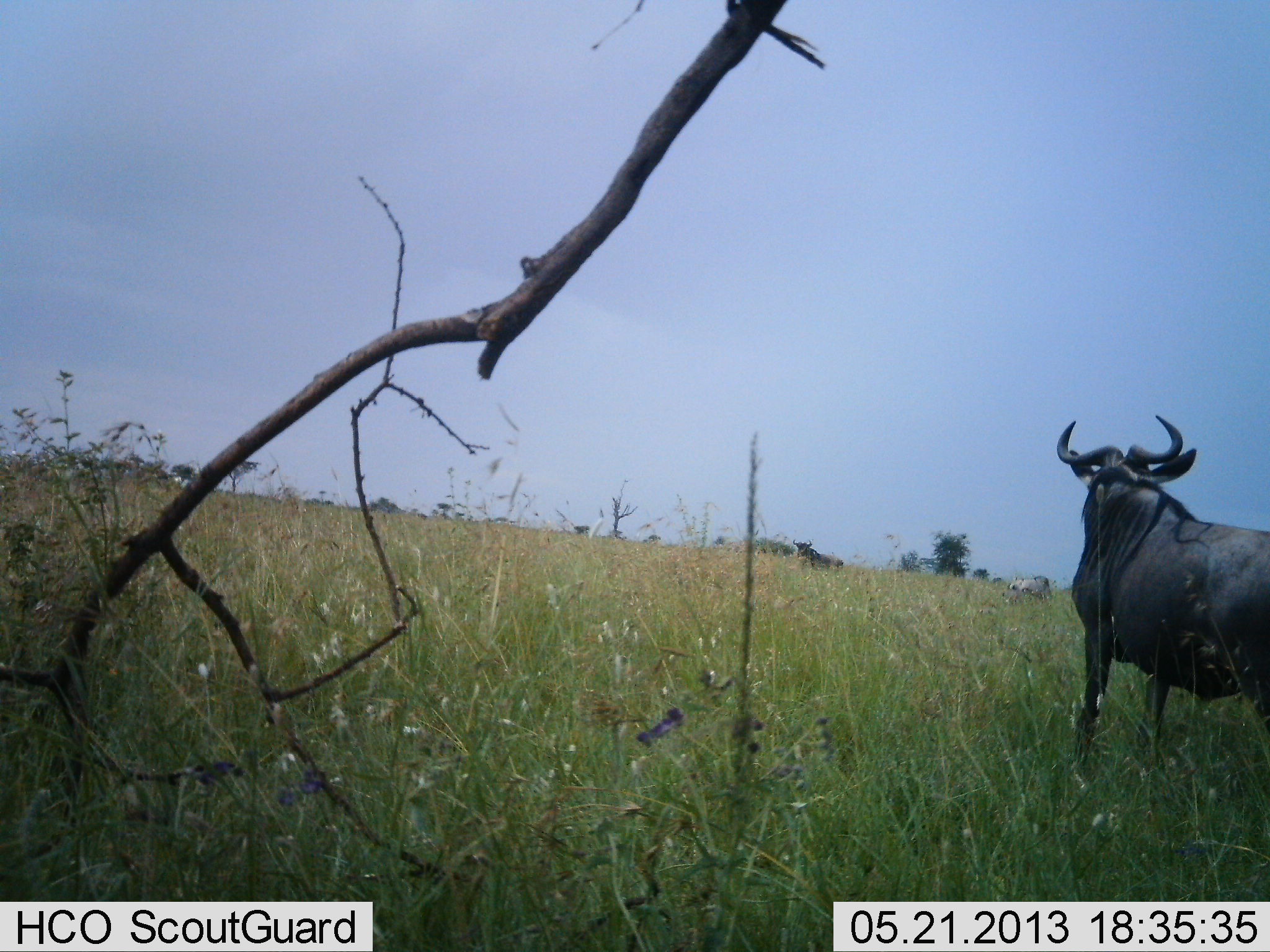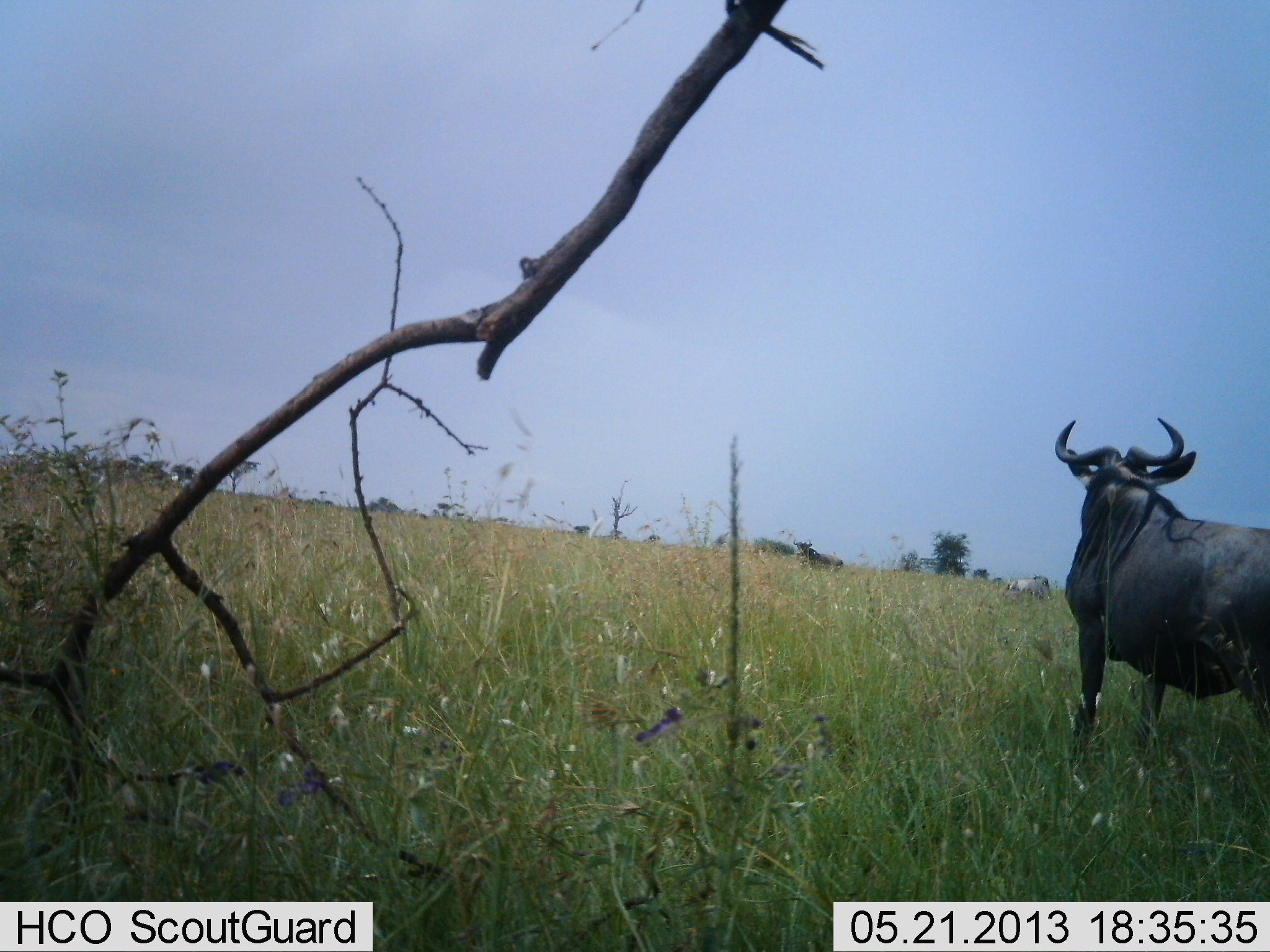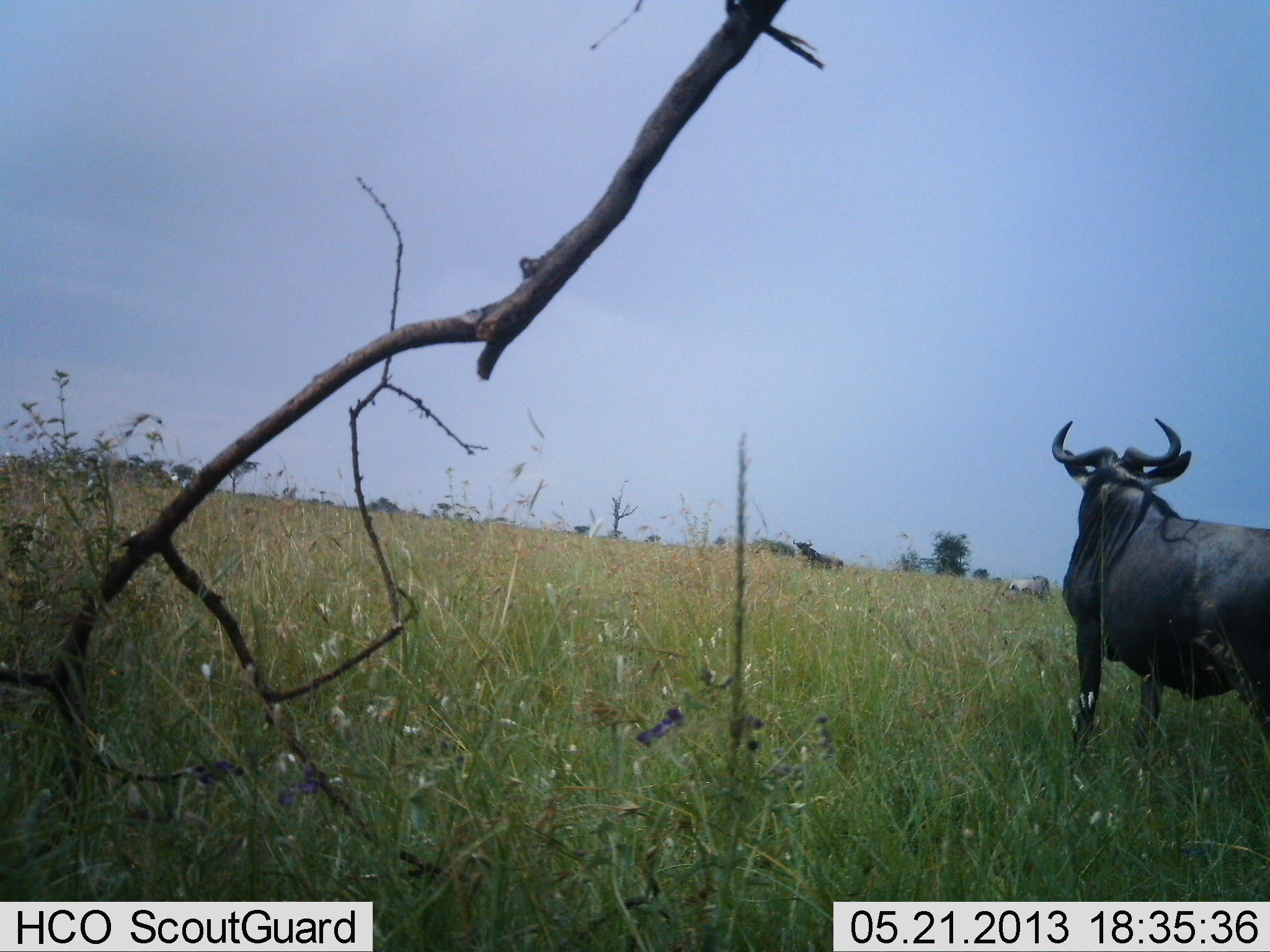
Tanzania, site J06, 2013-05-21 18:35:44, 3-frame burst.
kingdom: Animalia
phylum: Chordata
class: Mammalia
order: Artiodactyla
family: Bovidae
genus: Connochaetes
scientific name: Connochaetes taurinus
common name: blue wildebeest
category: wildebeest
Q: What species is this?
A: Wildebeest (blue wildebeest) (Connochaetes taurinus).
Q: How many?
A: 1.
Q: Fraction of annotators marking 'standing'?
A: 100%.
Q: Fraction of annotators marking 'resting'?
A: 0%.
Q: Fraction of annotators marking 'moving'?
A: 0%.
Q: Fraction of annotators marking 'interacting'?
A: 0%.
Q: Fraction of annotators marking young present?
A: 0%.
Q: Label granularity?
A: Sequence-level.